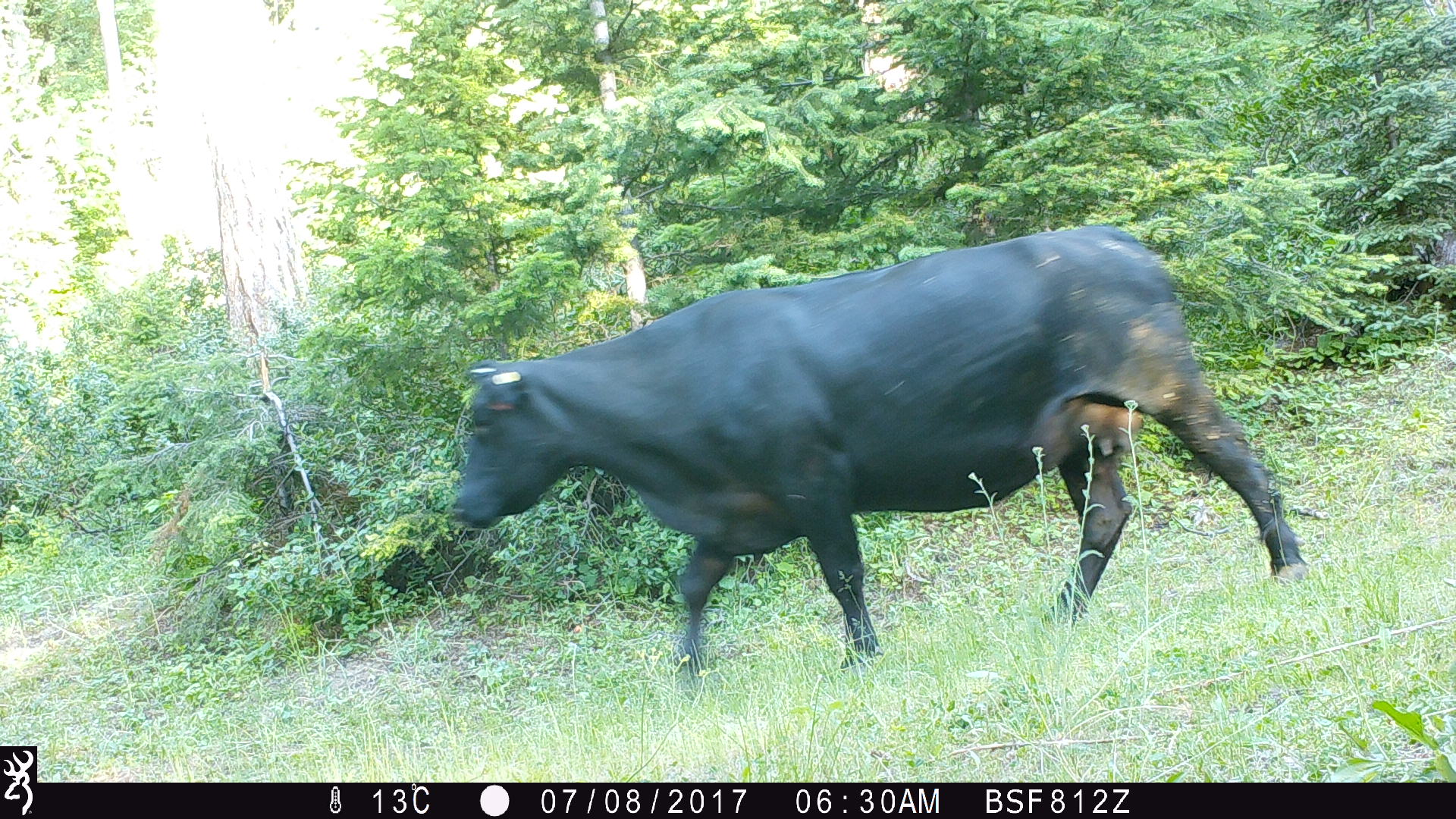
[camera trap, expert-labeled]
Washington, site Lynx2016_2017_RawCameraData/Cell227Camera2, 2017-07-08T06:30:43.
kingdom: Animalia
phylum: Chordata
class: Mammalia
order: Artiodactyla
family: Bovidae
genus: Bos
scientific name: Bos taurus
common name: domestic cattle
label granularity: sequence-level